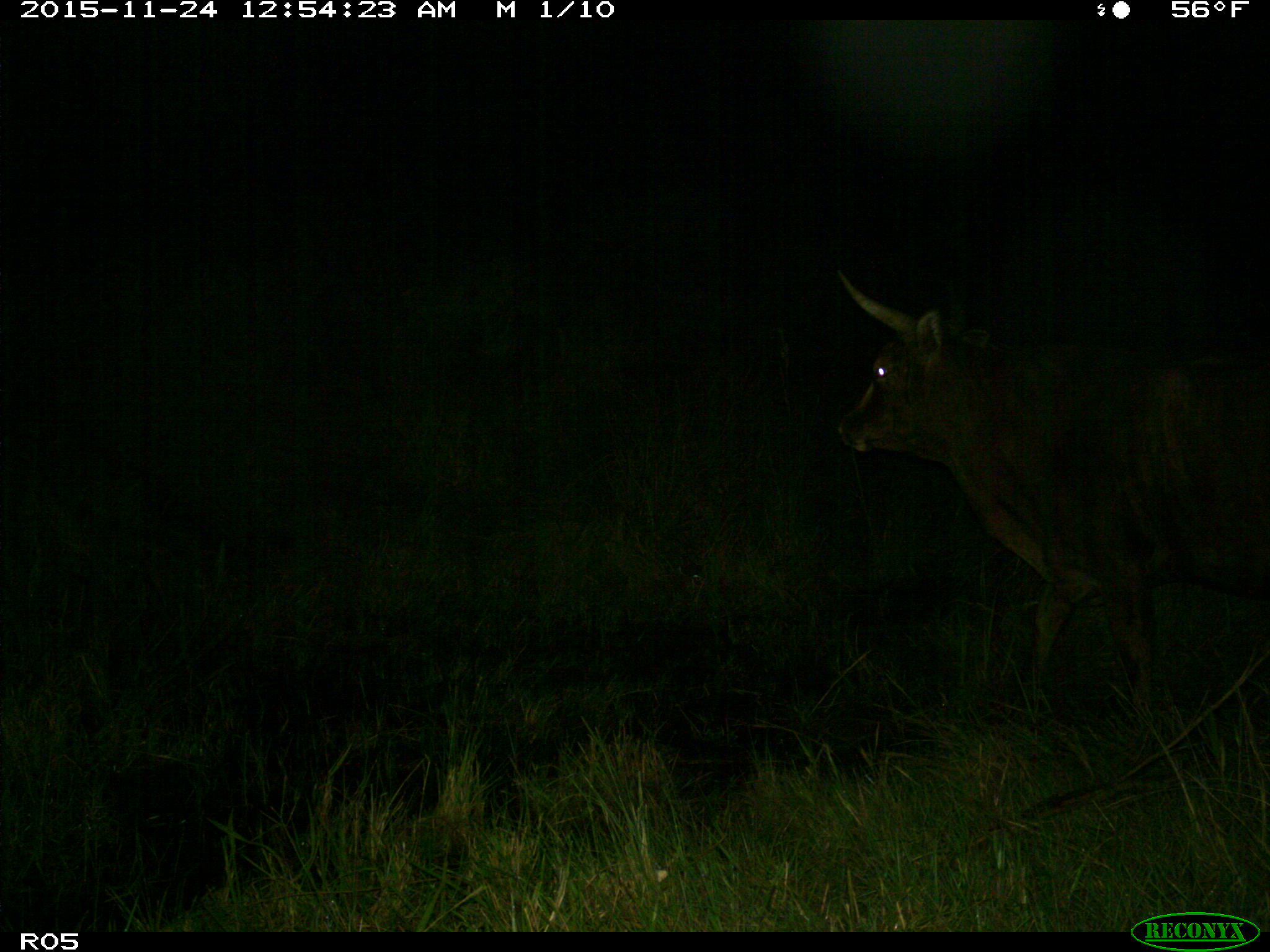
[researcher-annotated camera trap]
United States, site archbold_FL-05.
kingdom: Animalia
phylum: Chordata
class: Mammalia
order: Artiodactyla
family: Bovidae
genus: Bos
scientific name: Bos taurus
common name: domestic cow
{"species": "Bos taurus (domestic cow)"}